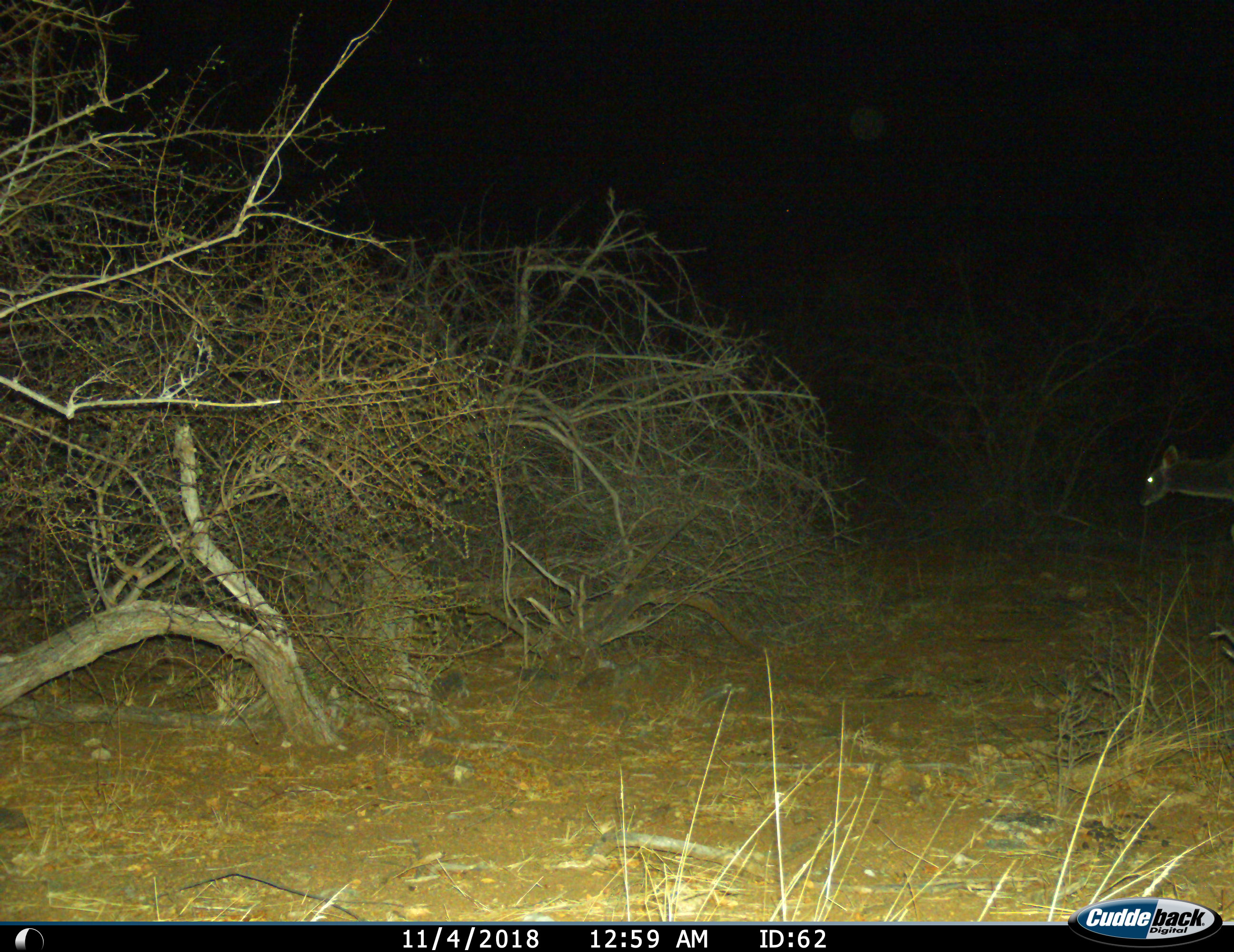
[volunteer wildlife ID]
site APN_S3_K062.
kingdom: Animalia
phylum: Chordata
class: Mammalia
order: Artiodactyla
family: Bovidae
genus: Tragelaphus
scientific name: Tragelaphus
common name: kudu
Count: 1.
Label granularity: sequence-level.